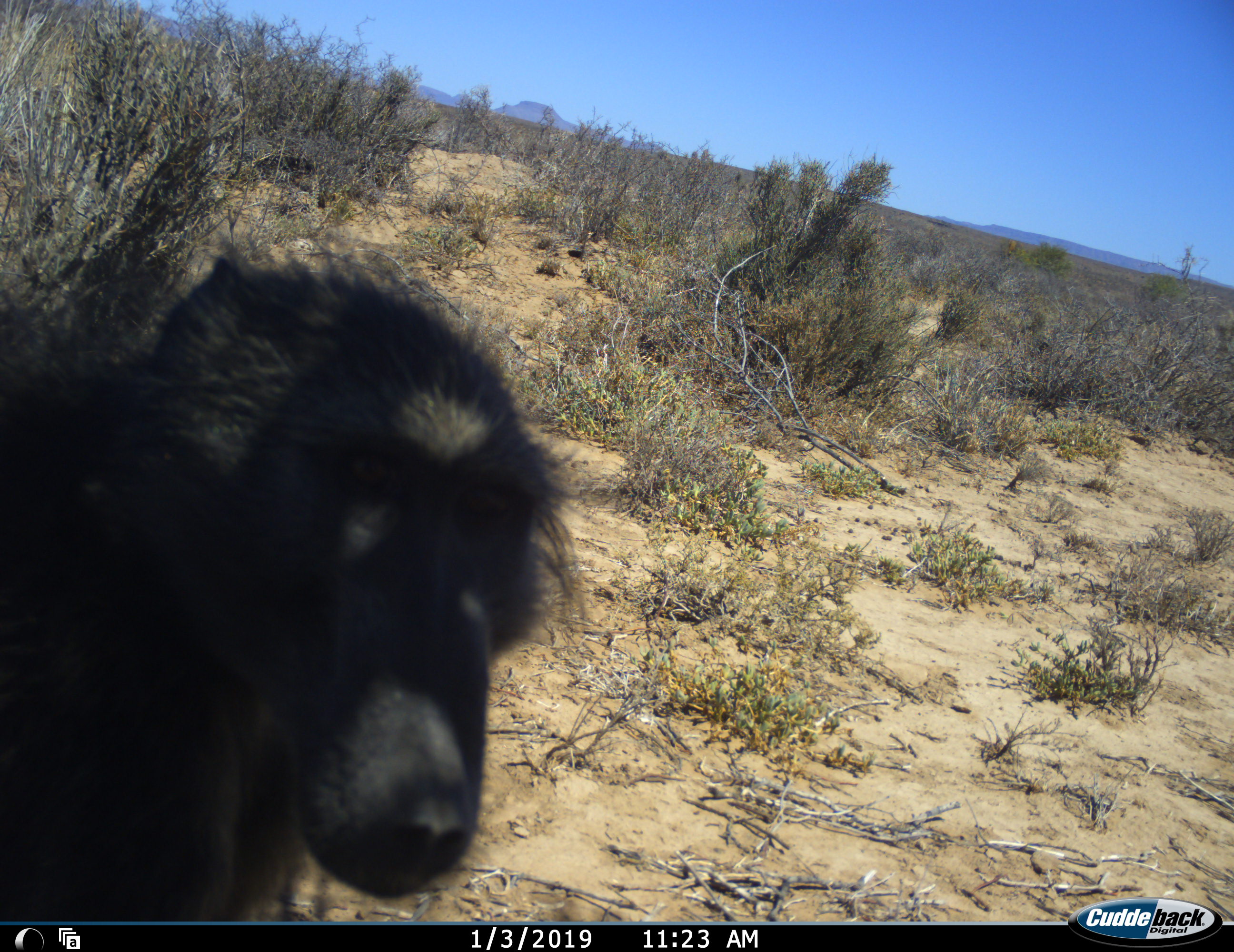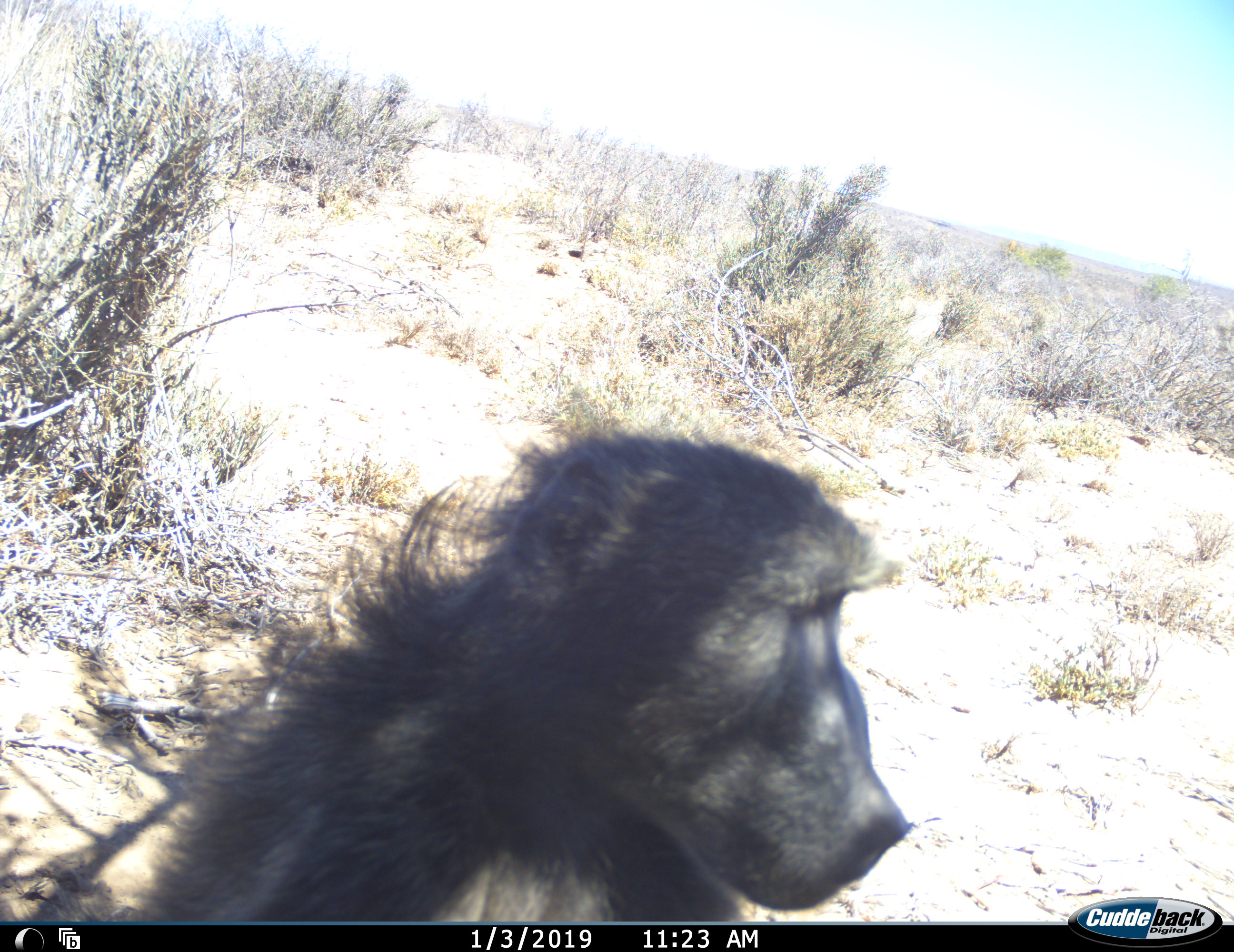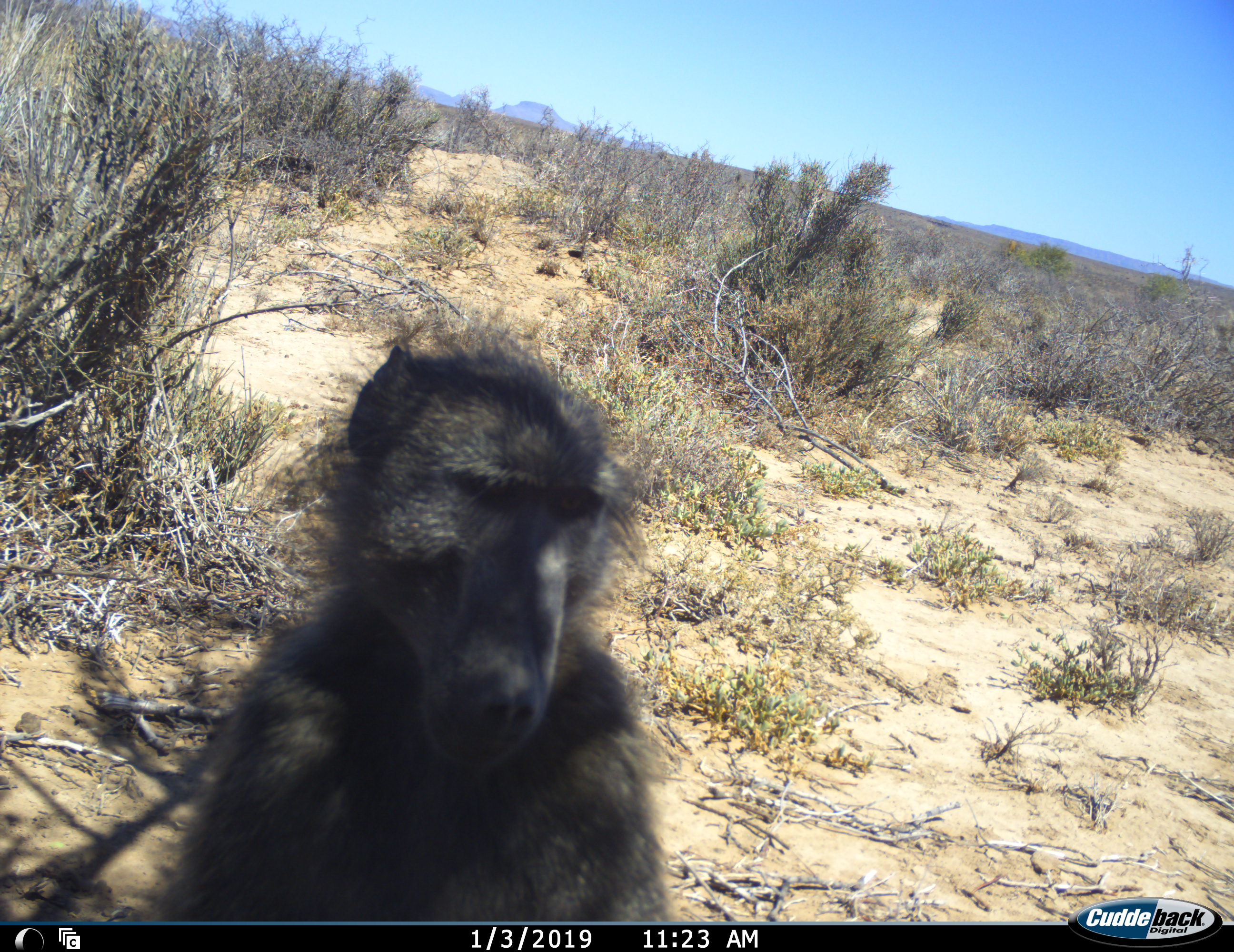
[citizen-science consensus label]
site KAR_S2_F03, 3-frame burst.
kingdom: Animalia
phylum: Chordata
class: Mammalia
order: Primates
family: Cercopithecidae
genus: Papio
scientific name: Papio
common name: baboon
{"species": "baboon (Papio)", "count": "1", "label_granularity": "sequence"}